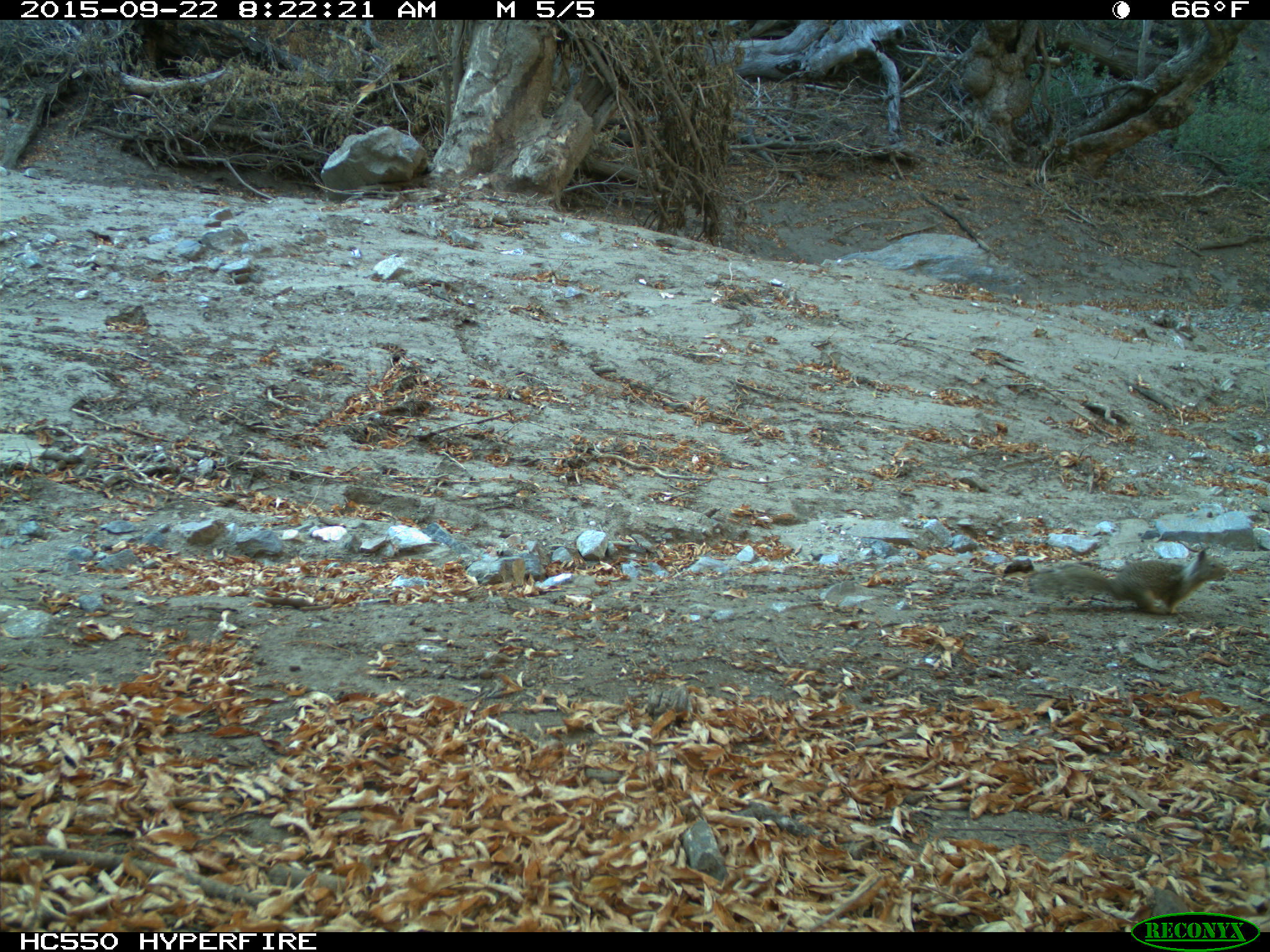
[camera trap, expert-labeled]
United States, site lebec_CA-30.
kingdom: Animalia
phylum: Chordata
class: Mammalia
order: Rodentia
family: Sciuridae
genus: Otospermophilus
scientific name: Otospermophilus beecheyi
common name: california ground squirrel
Otospermophilus beecheyi (california ground squirrel).